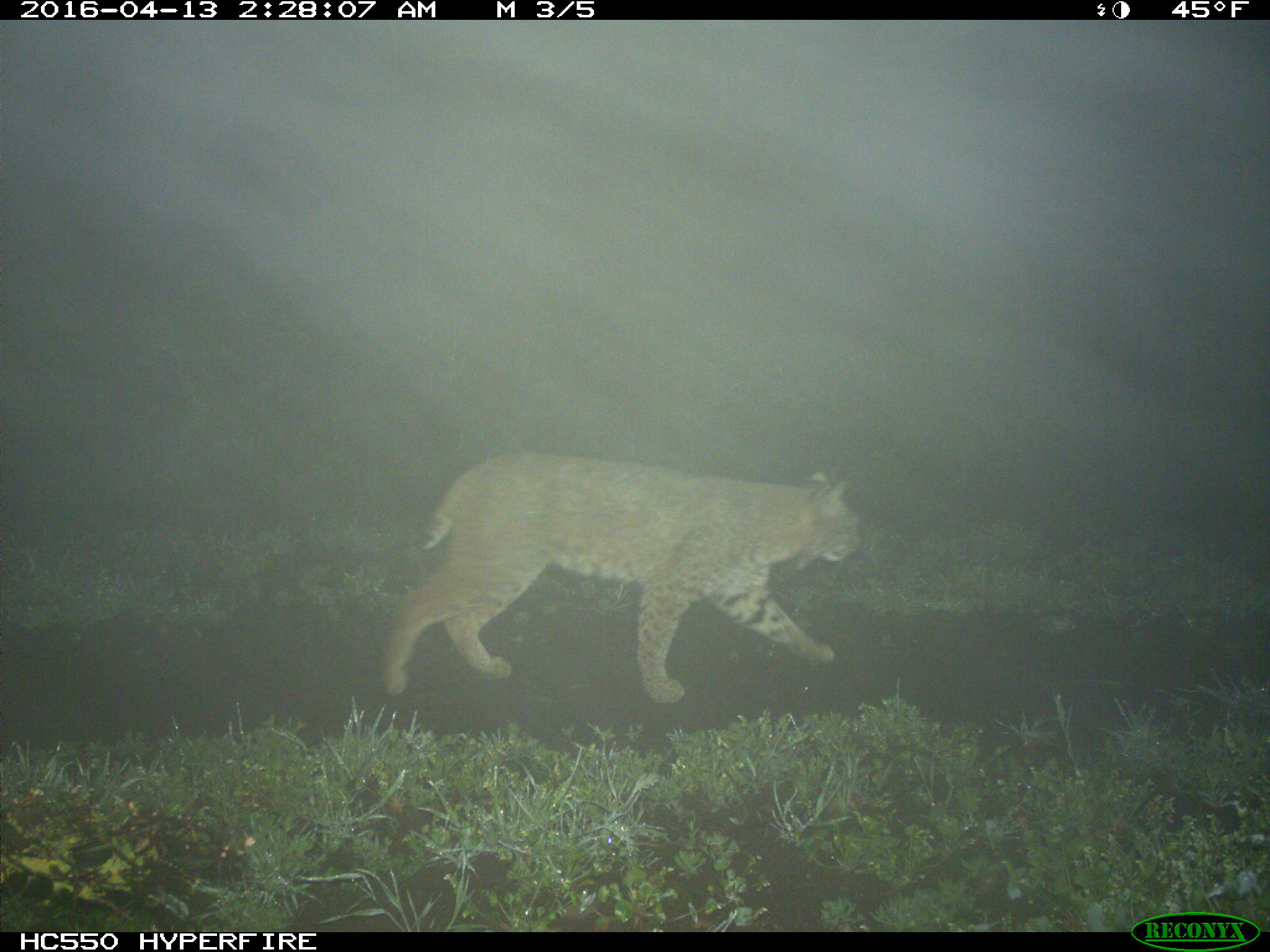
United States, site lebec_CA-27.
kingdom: Animalia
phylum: Chordata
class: Mammalia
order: Carnivora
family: Felidae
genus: Lynx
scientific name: Lynx rufus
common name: bobcat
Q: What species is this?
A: Lynx rufus (bobcat).